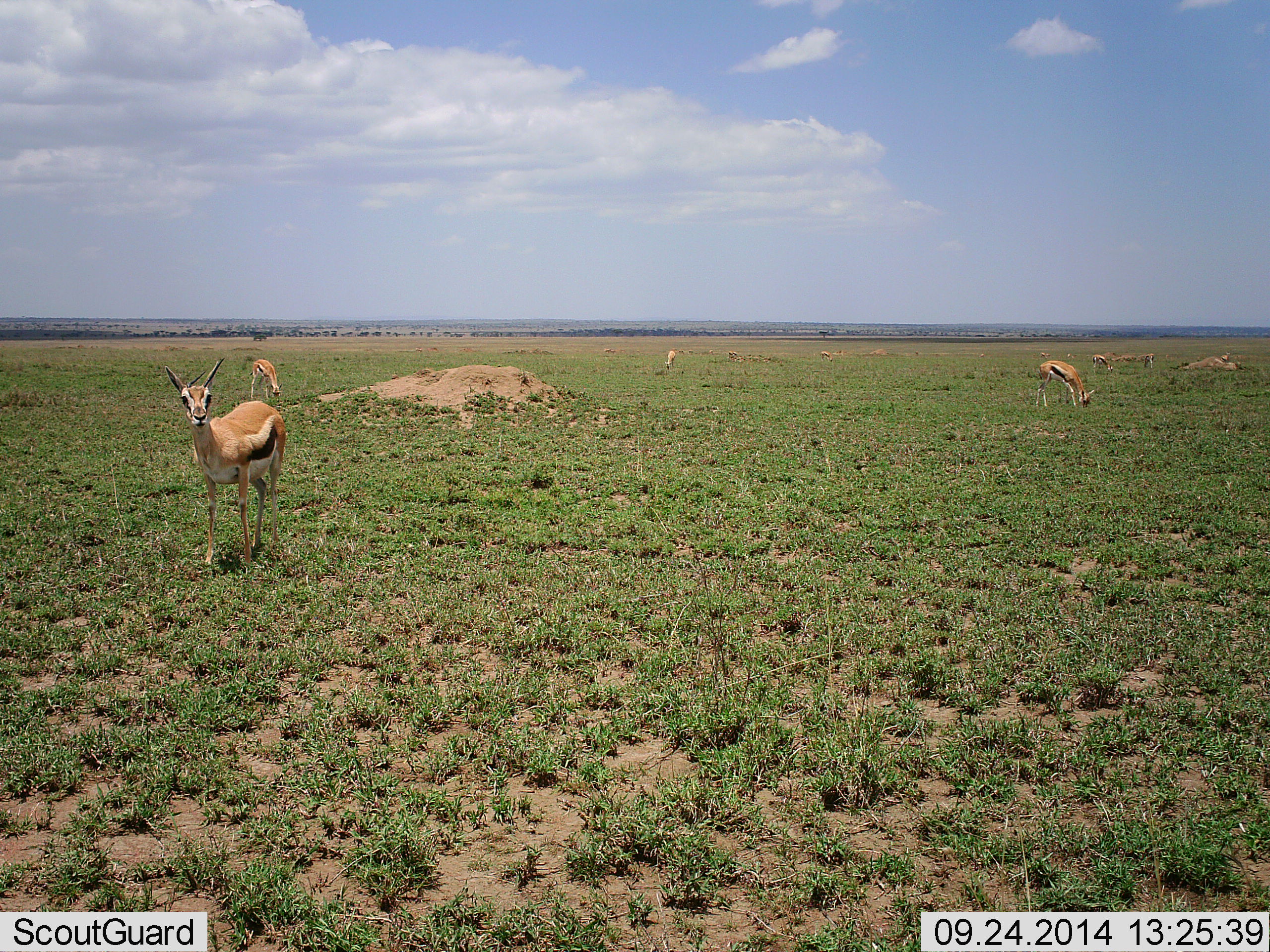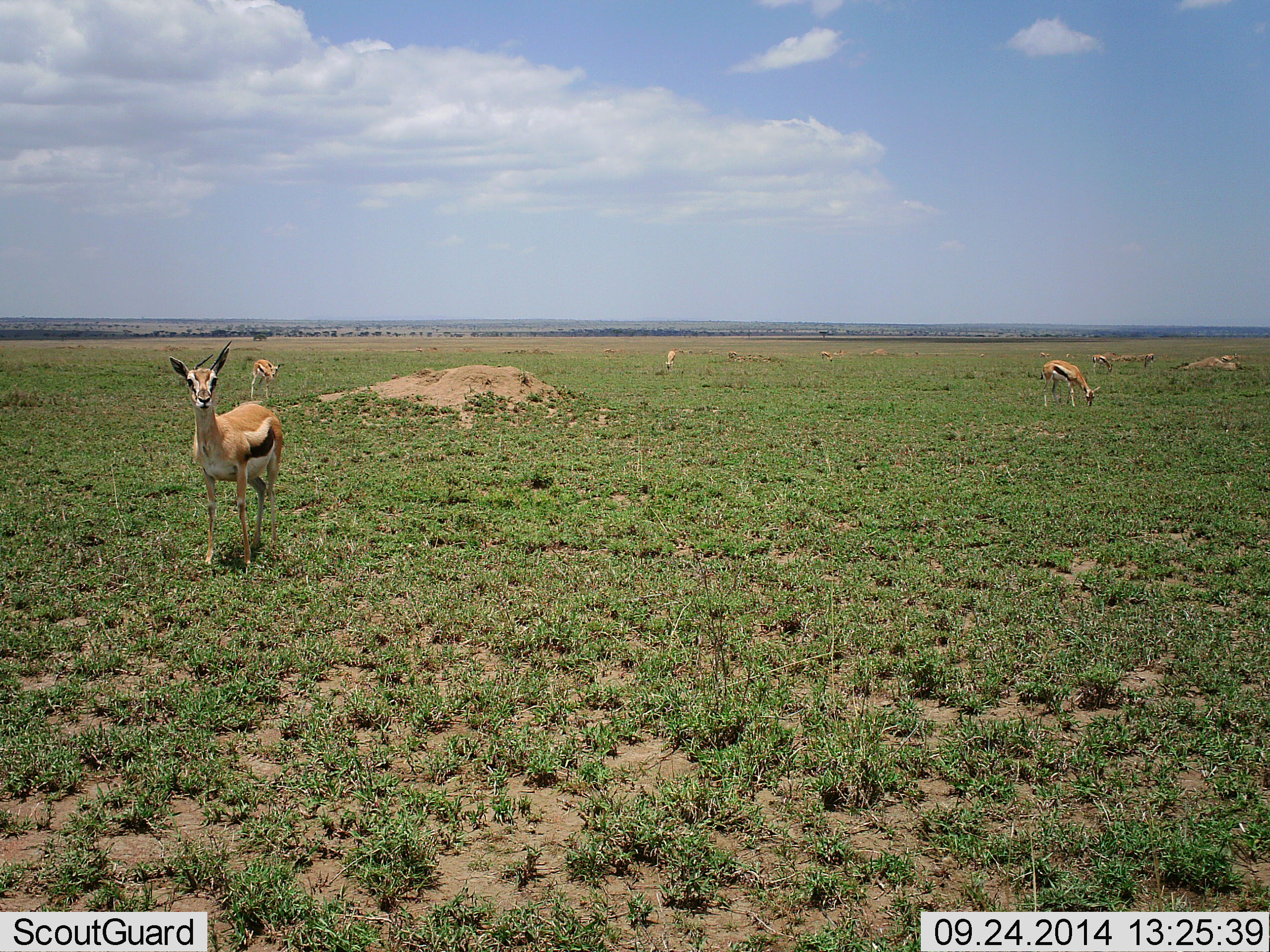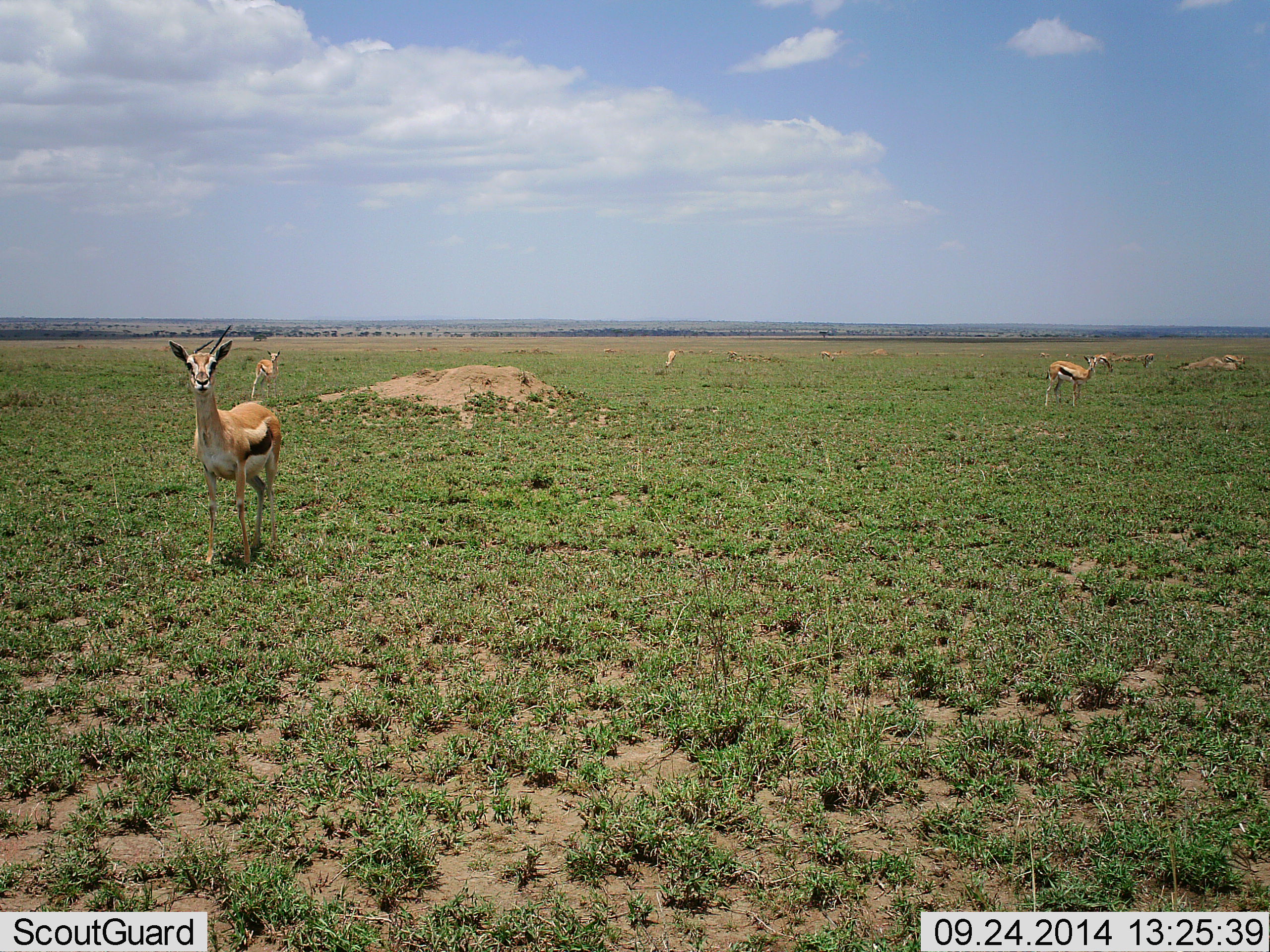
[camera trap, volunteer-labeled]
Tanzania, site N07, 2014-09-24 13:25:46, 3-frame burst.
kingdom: Animalia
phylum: Chordata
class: Mammalia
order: Artiodactyla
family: Bovidae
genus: Eudorcas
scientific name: Eudorcas thomsonii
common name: thomson's gazelle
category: gazellethomsons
Gazellethomsons (thomson's gazelle) (Eudorcas thomsonii), count 7. Behavior (volunteer vote fractions): standing 70%, resting 0%, moving 30%, interacting 10%. Young present (vote fraction): 0%. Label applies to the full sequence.